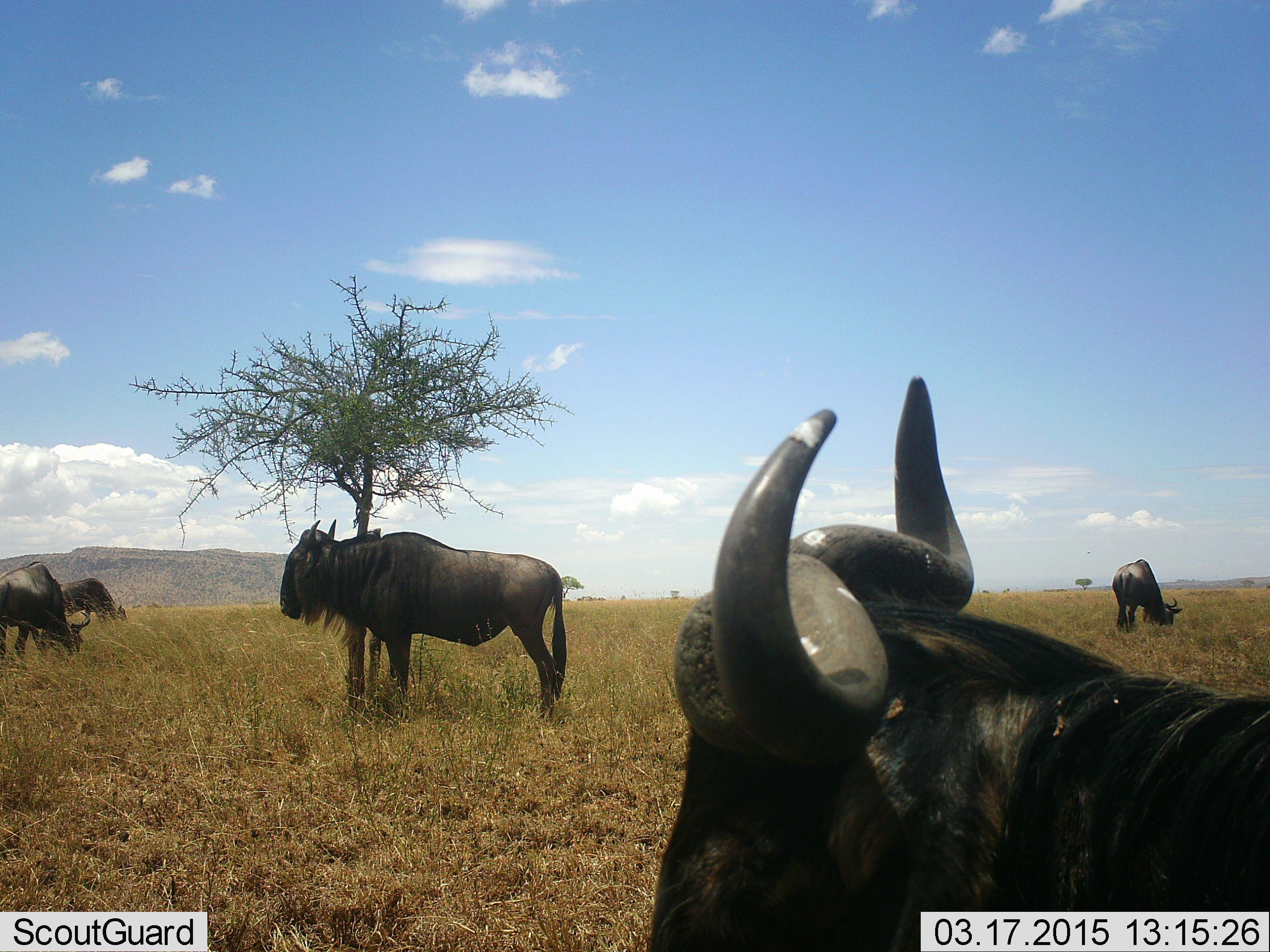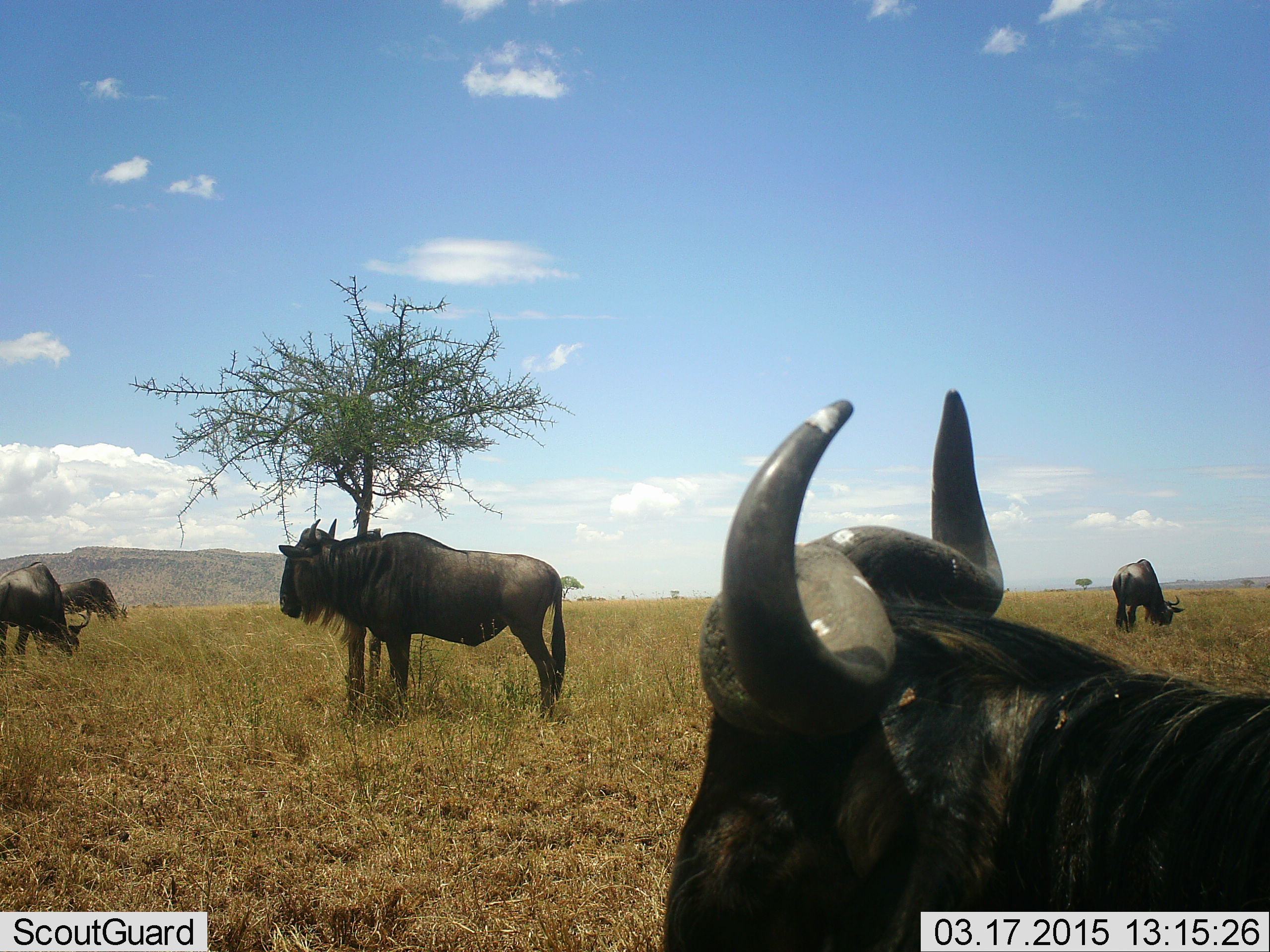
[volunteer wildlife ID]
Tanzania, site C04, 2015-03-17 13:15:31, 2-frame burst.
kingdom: Animalia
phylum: Chordata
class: Mammalia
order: Artiodactyla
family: Bovidae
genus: Connochaetes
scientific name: Connochaetes taurinus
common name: blue wildebeest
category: wildebeest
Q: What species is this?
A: Wildebeest (blue wildebeest) (Connochaetes taurinus).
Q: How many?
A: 5.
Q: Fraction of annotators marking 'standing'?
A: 100%.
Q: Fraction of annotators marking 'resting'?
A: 9%.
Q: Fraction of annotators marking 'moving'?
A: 0%.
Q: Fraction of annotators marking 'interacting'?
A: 0%.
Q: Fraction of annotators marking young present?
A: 0%.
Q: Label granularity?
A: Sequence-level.